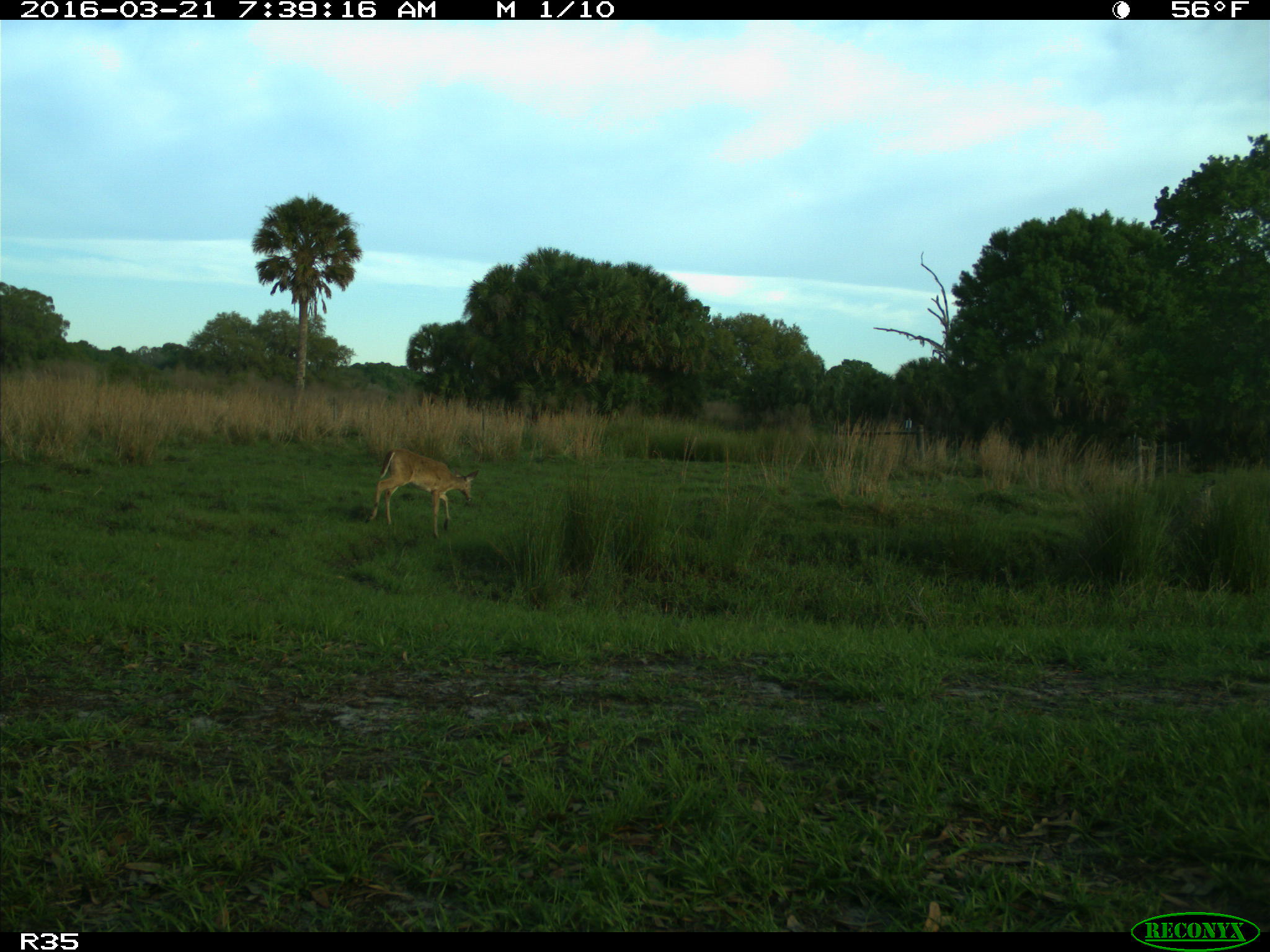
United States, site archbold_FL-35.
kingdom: Animalia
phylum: Chordata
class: Mammalia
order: Artiodactyla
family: Cervidae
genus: Odocoileus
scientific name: Odocoileus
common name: deer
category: unidentified deer